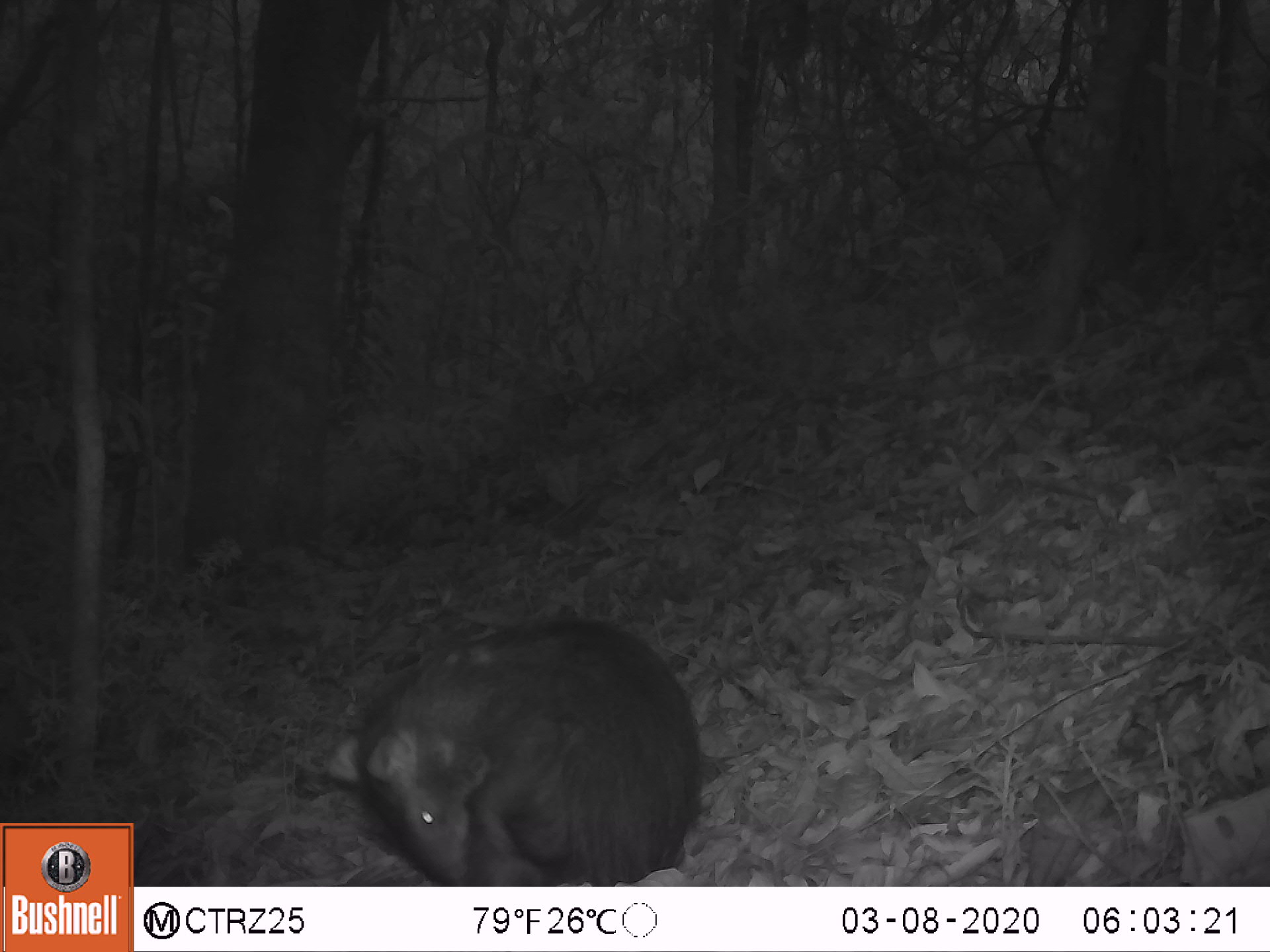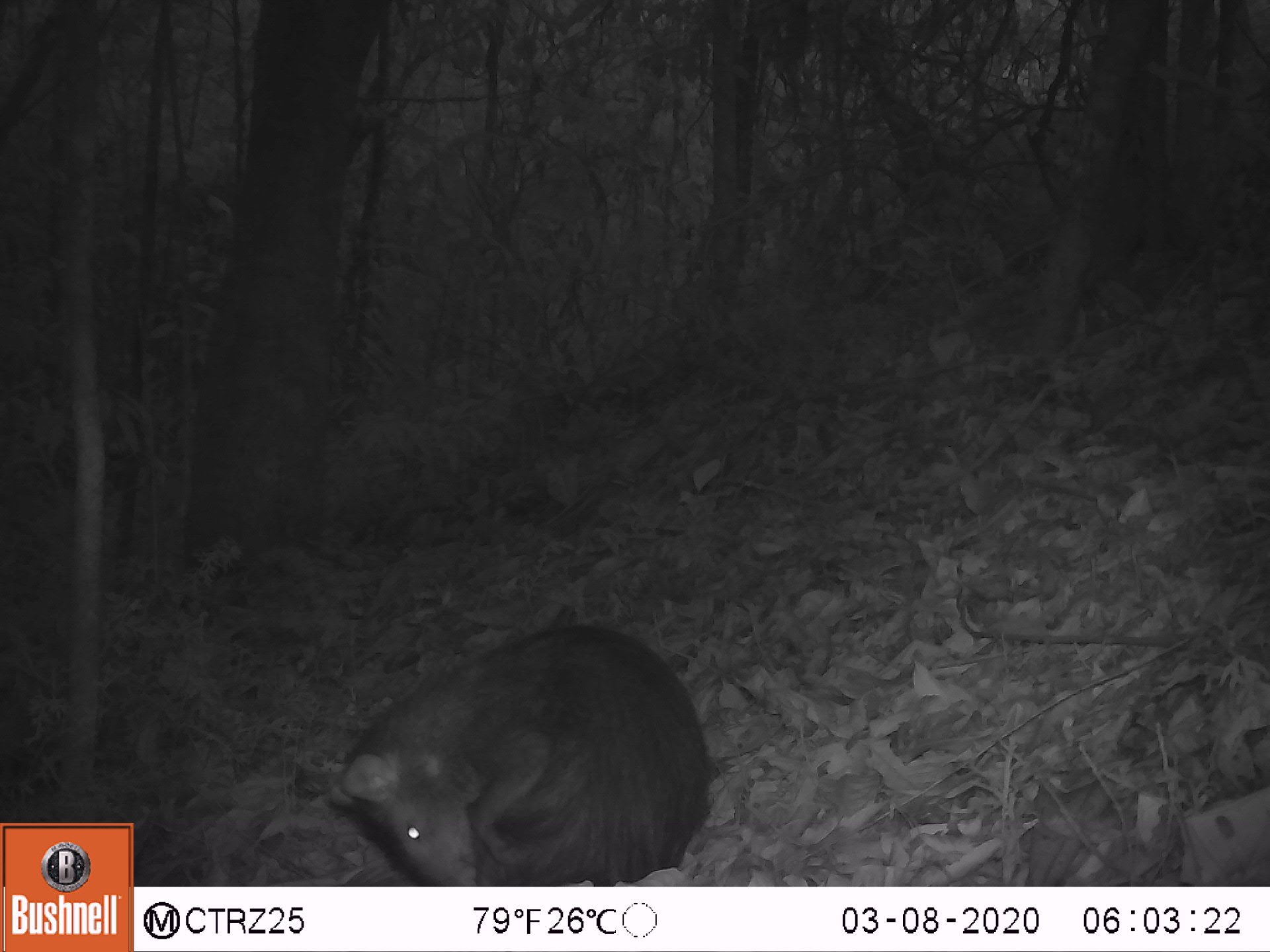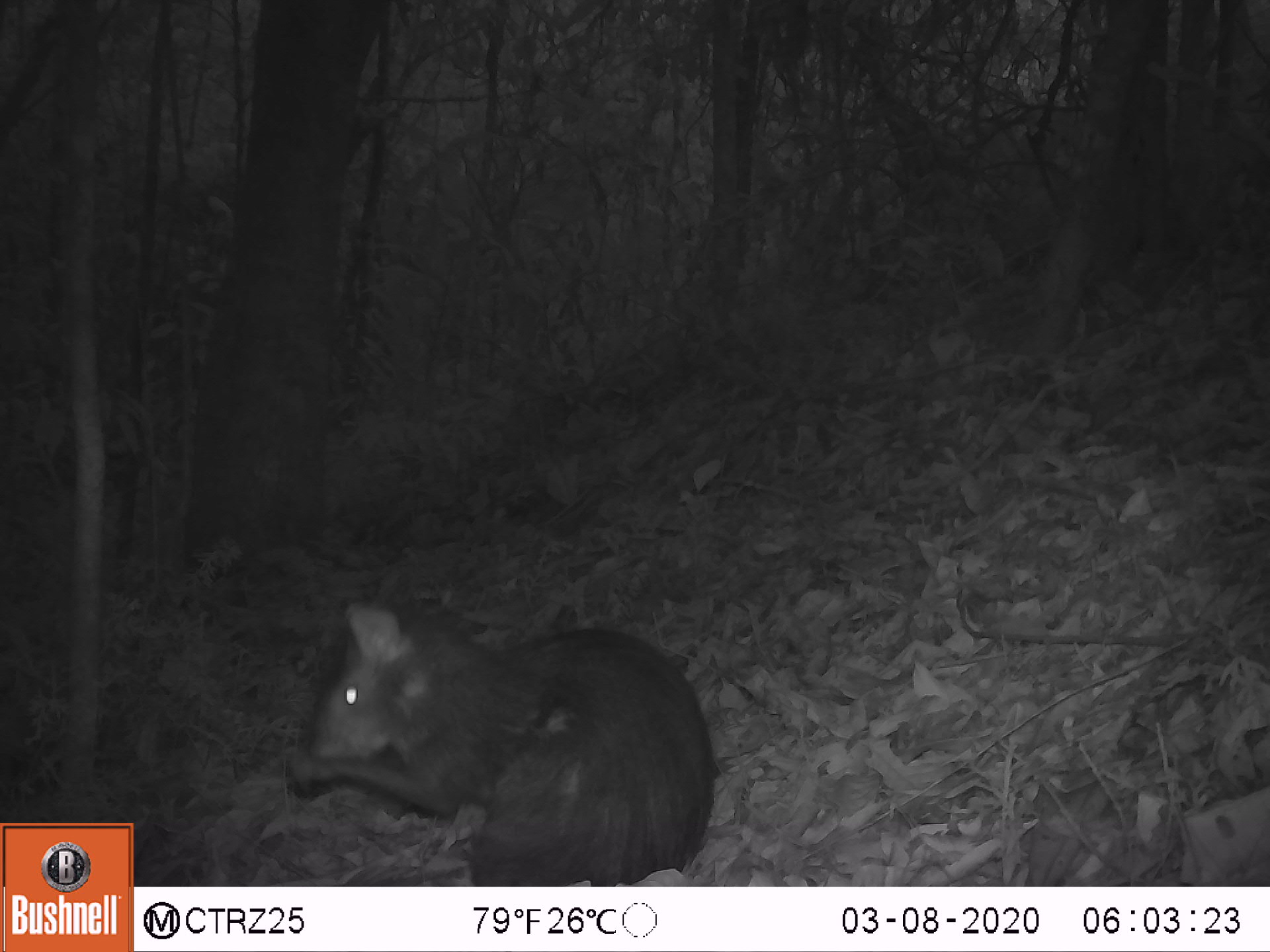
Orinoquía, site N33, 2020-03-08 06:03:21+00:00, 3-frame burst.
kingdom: Animalia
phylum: Chordata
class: Mammalia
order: Rodentia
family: Dasyproctidae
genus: Dasyprocta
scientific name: Dasyprocta fuliginosa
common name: black agouti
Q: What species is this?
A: Black agouti (Dasyprocta fuliginosa).